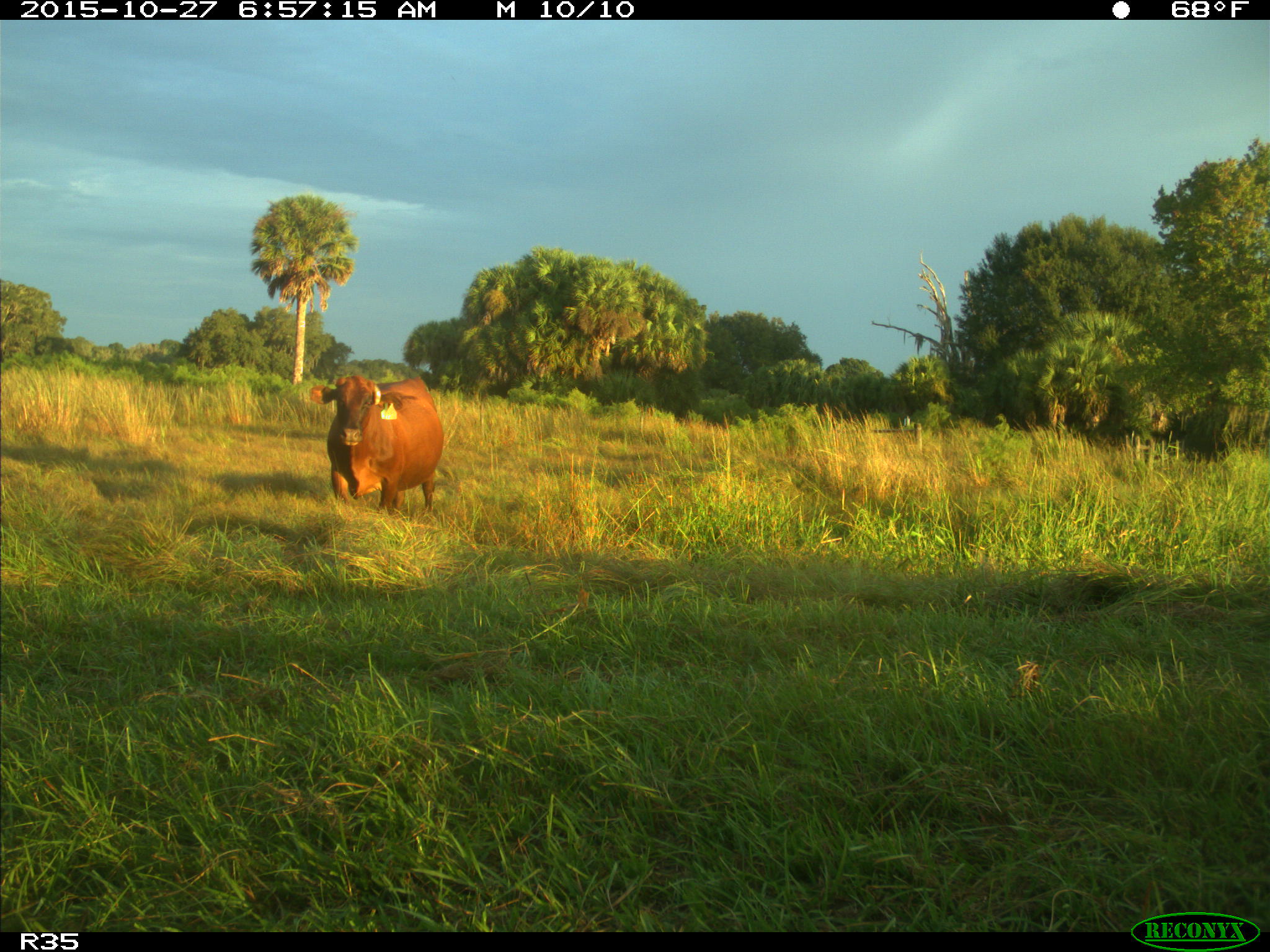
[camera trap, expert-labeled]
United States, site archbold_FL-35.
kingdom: Animalia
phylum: Chordata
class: Mammalia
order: Artiodactyla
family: Bovidae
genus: Bos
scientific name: Bos taurus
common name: domestic cow